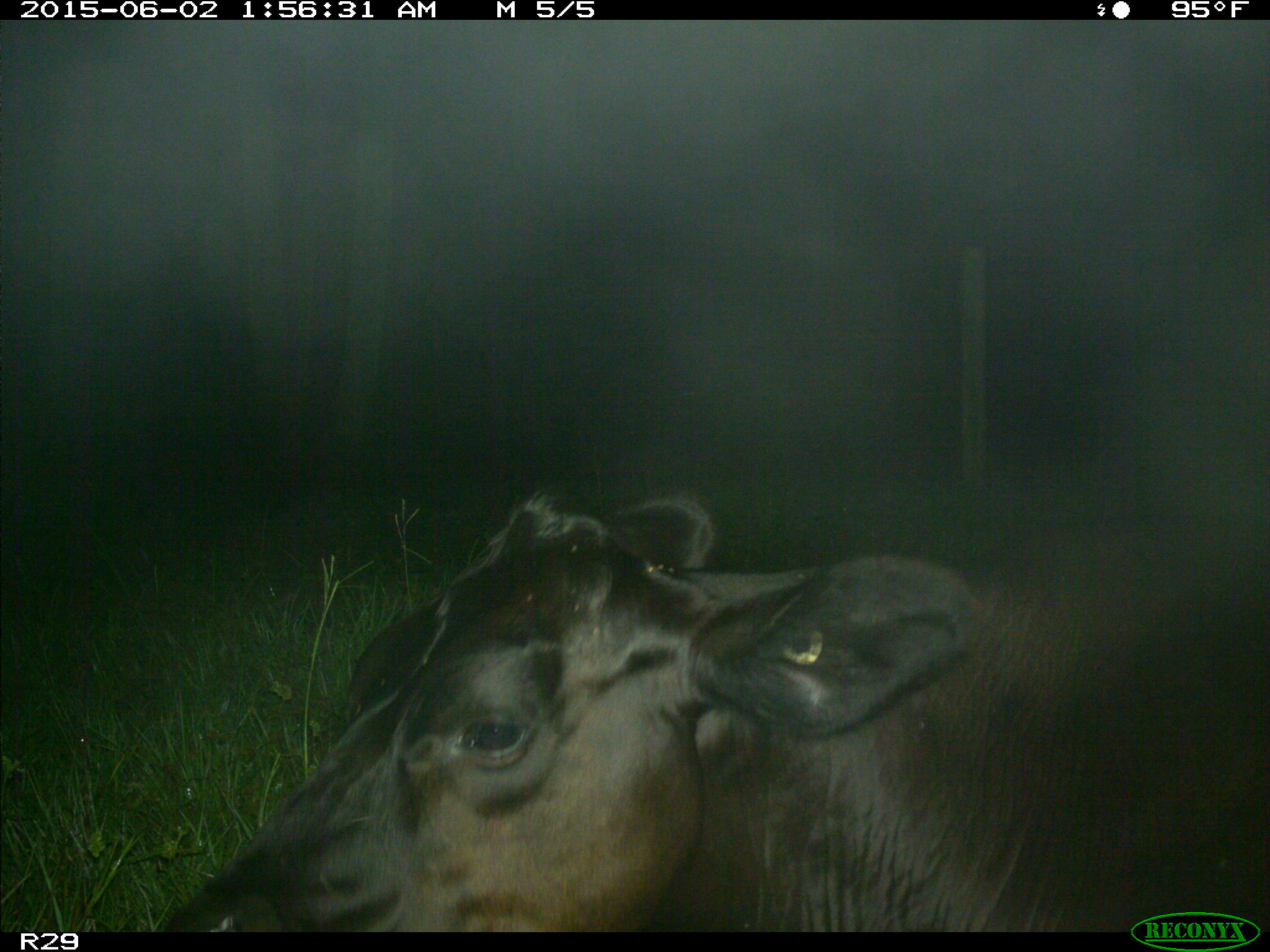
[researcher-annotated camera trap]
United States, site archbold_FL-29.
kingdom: Animalia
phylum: Chordata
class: Mammalia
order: Artiodactyla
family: Bovidae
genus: Bos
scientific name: Bos taurus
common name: domestic cow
Bos taurus (domestic cow).